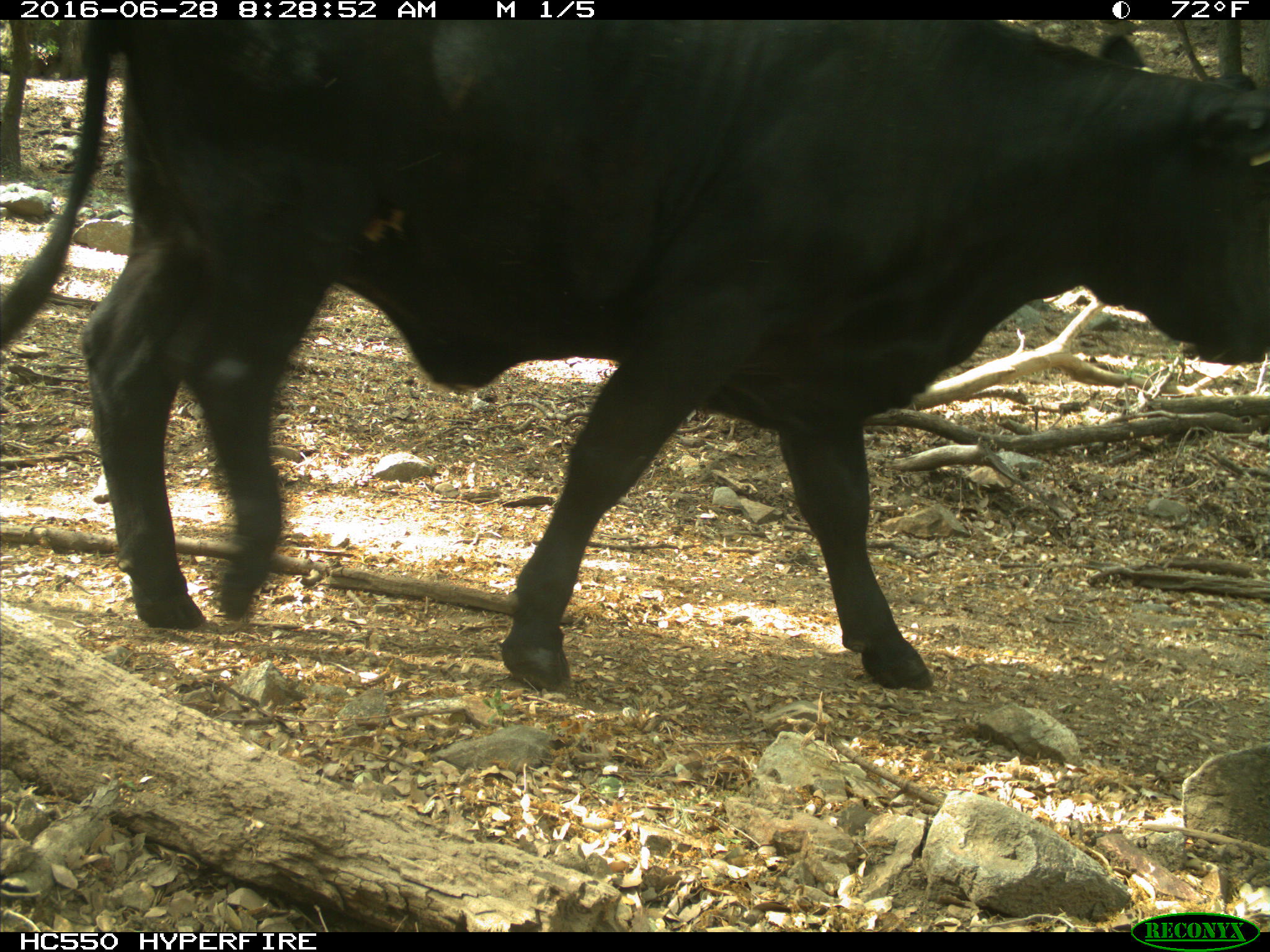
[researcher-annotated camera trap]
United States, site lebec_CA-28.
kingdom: Animalia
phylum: Chordata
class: Mammalia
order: Artiodactyla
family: Bovidae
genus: Bos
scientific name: Bos taurus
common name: domestic cow